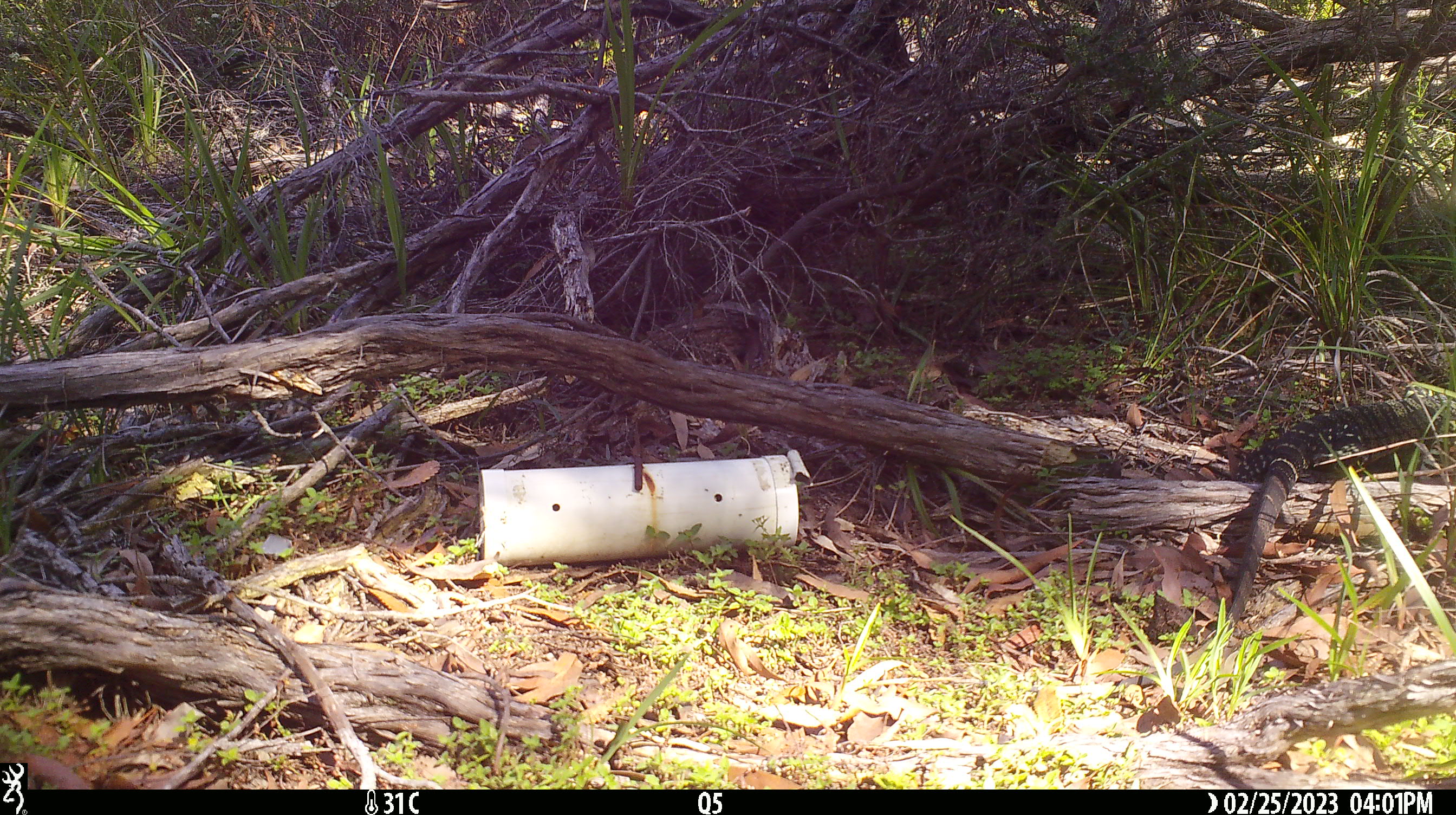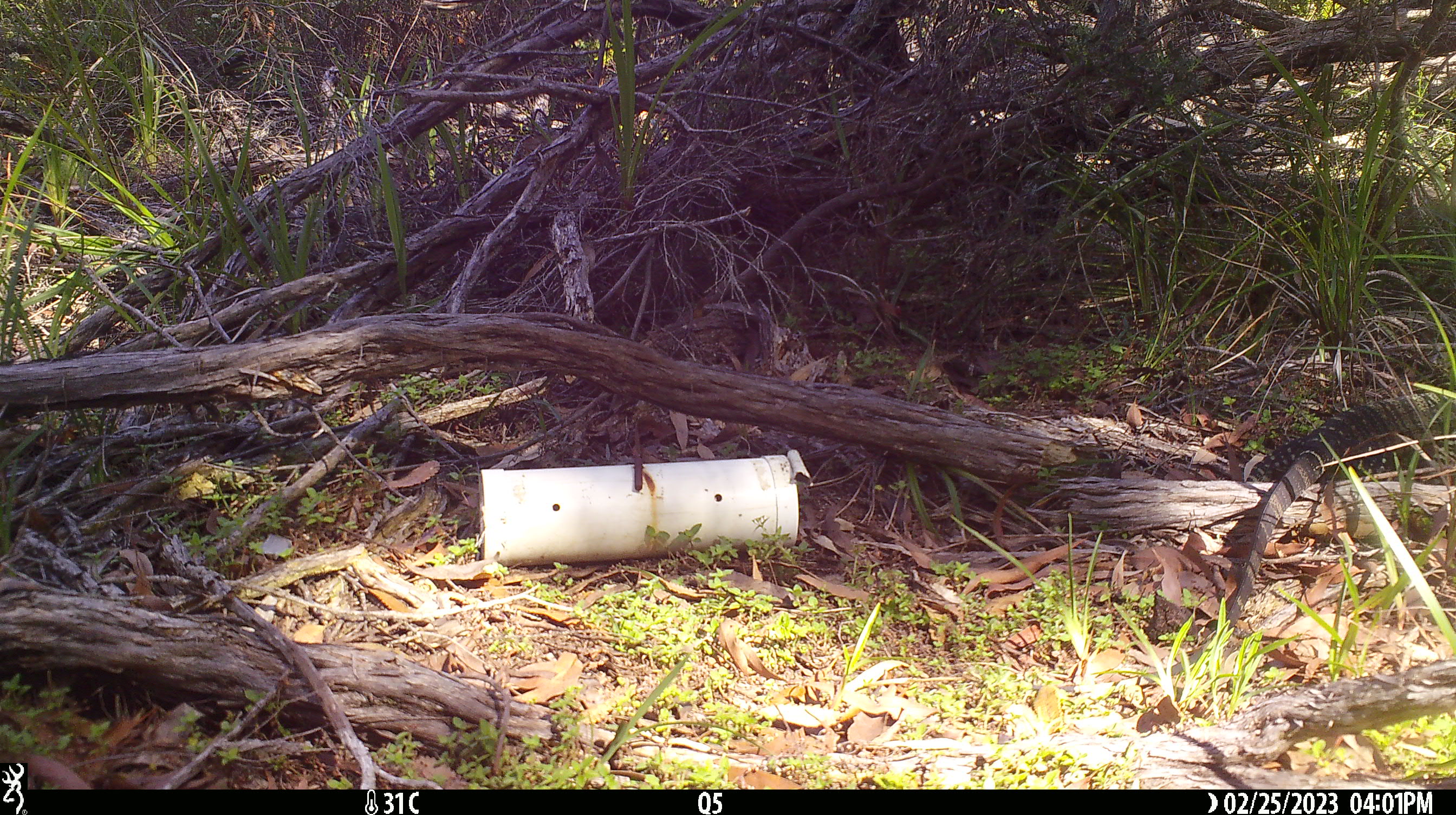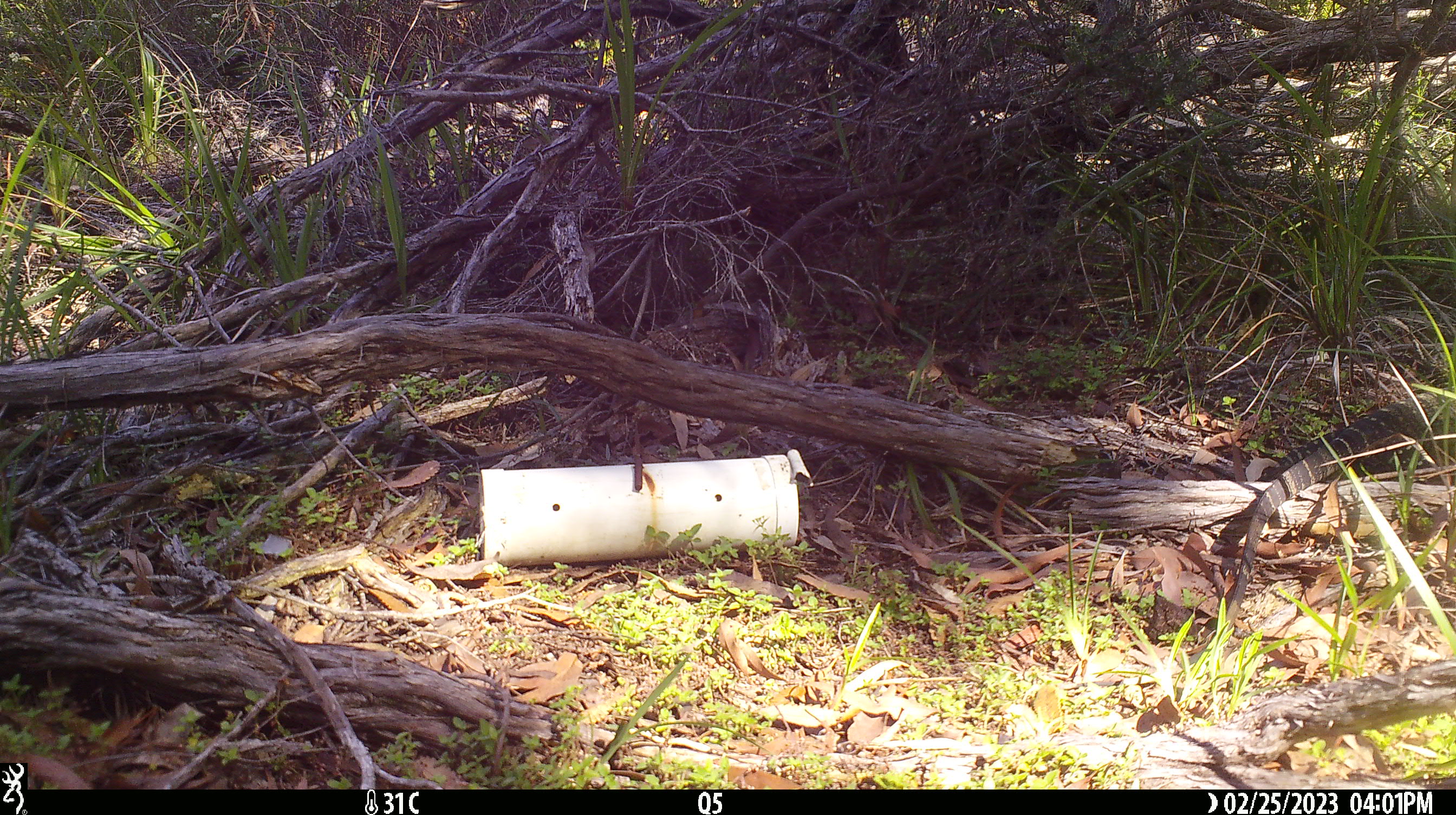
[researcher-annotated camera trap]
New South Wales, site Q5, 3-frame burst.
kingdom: Animalia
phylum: Chordata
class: Reptilia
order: Squamata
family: Varanidae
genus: Varanus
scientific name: Varanus varius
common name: lace monitor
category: goanna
Goanna (lace monitor) (Varanus varius).